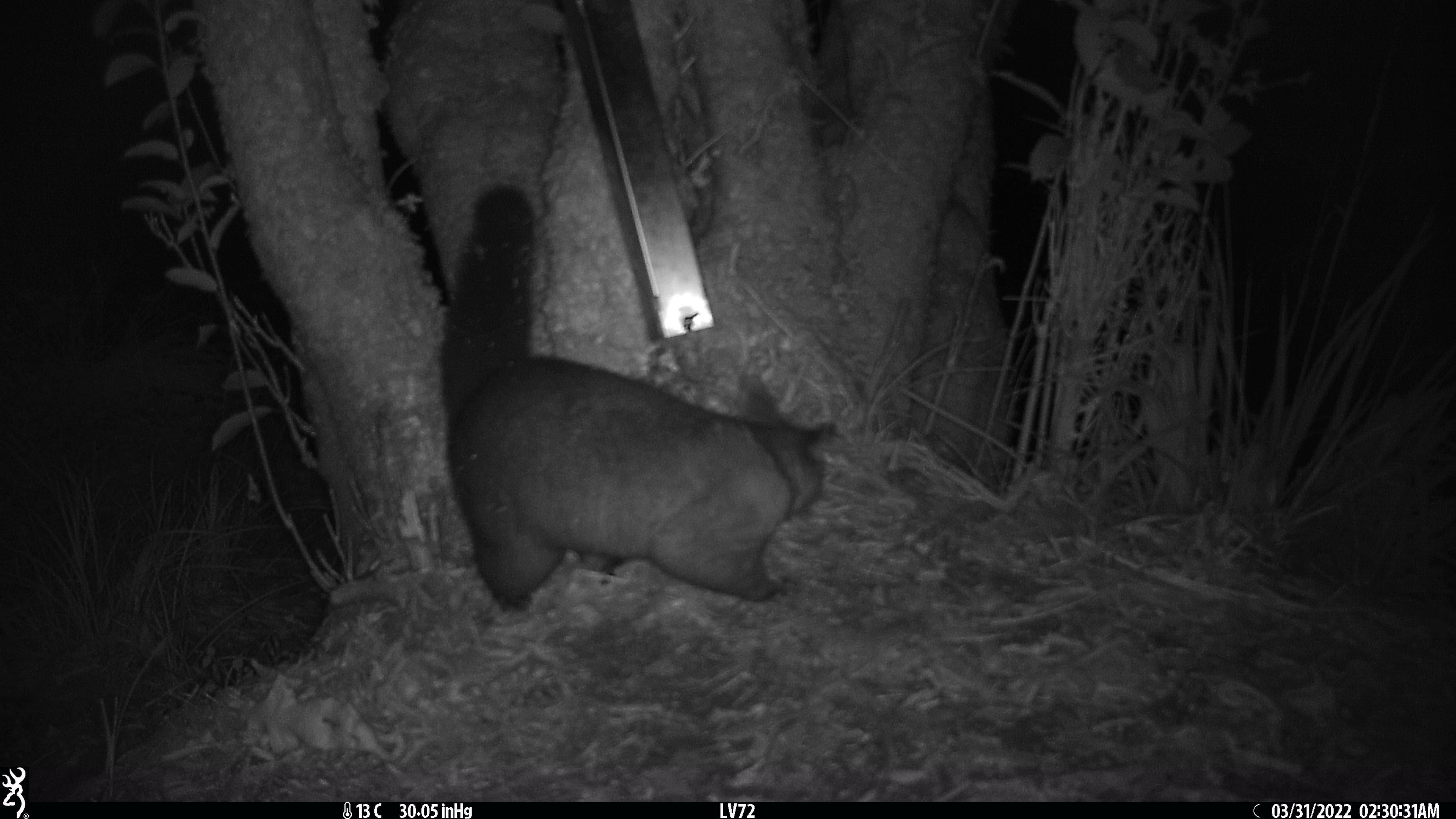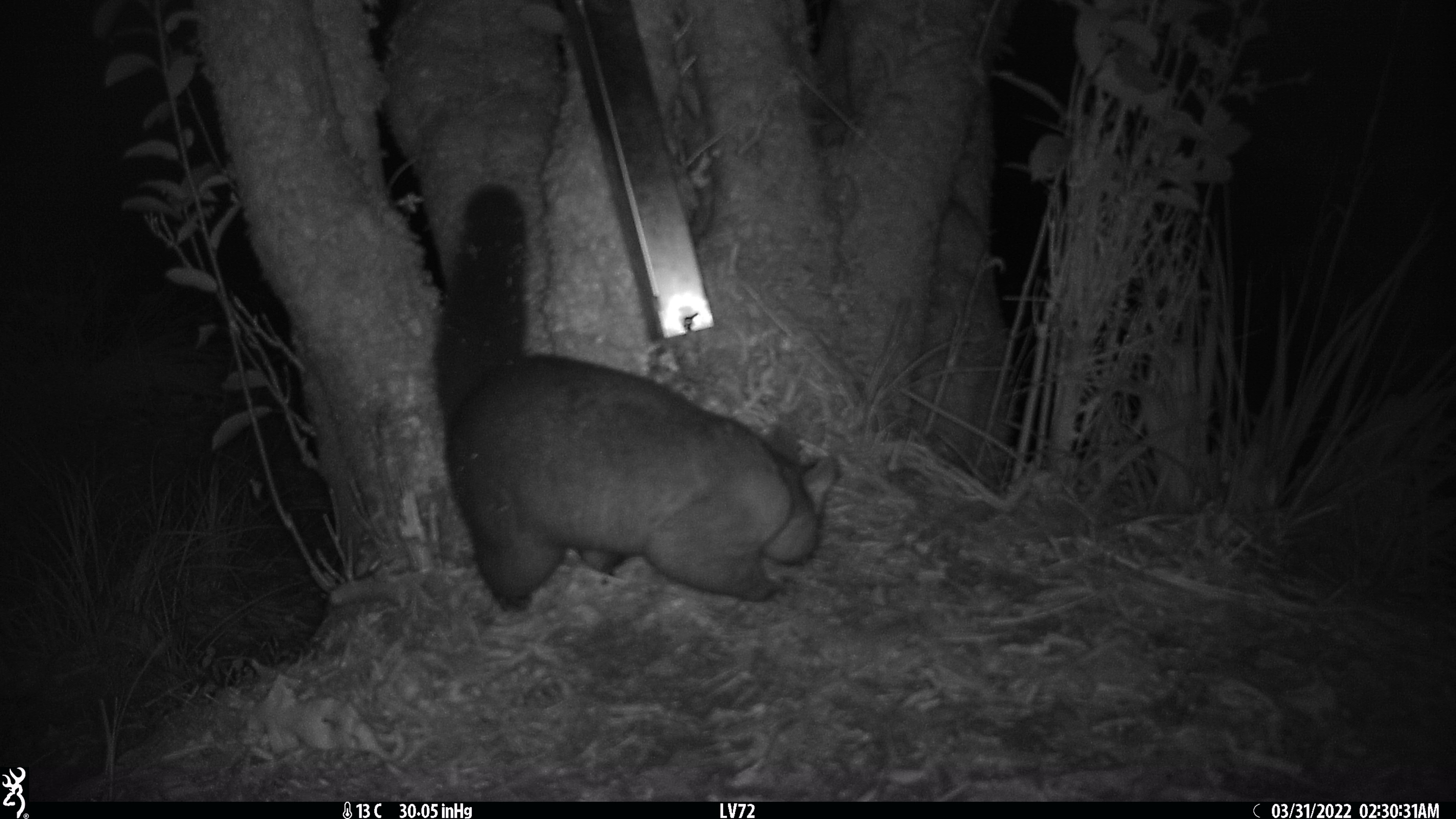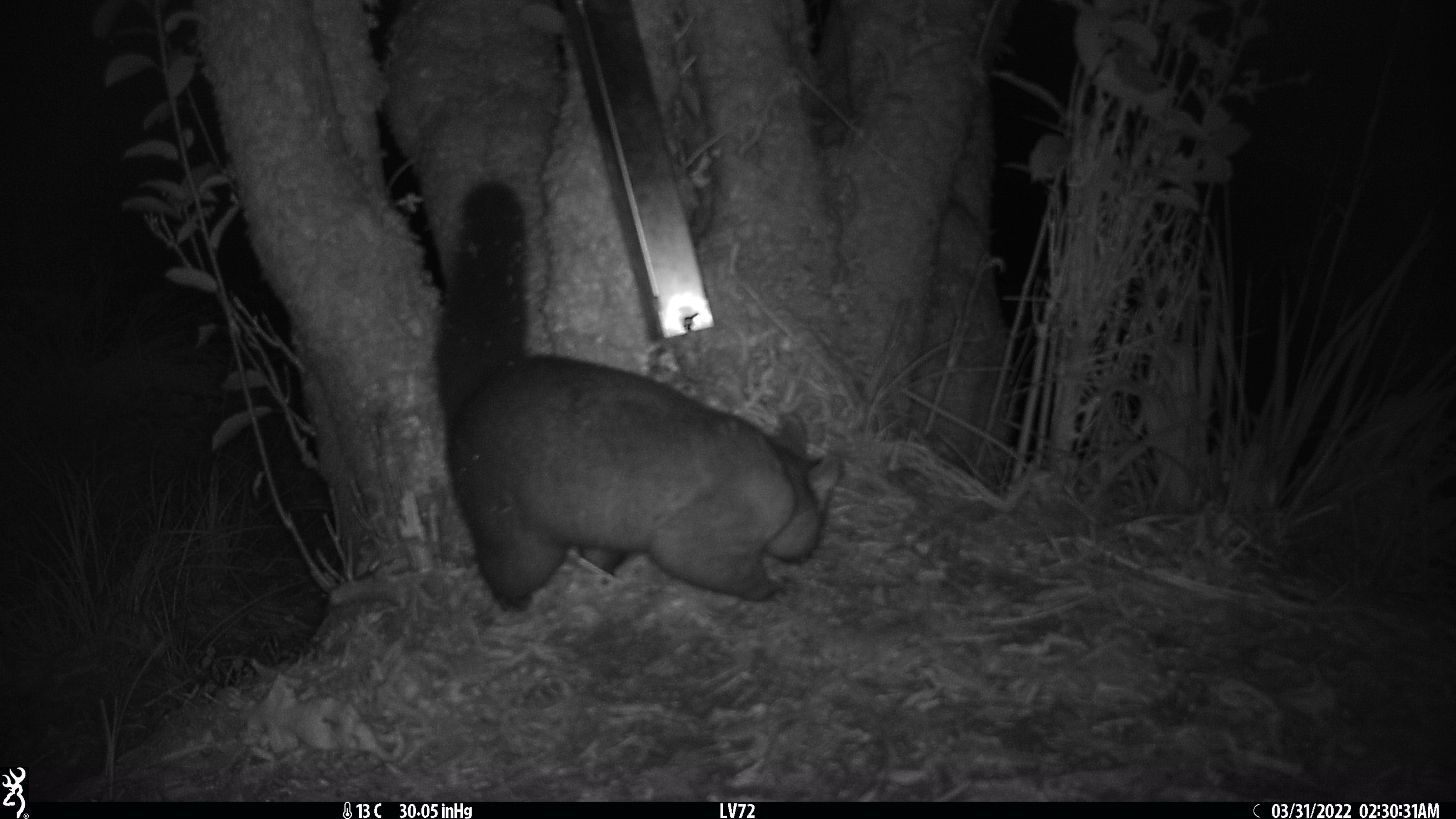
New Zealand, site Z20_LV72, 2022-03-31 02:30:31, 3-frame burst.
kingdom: Animalia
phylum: Chordata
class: Mammalia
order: Diprotodontia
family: Phalangeridae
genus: Trichosurus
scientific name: Trichosurus vulpecula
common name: common brushtail possum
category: possum